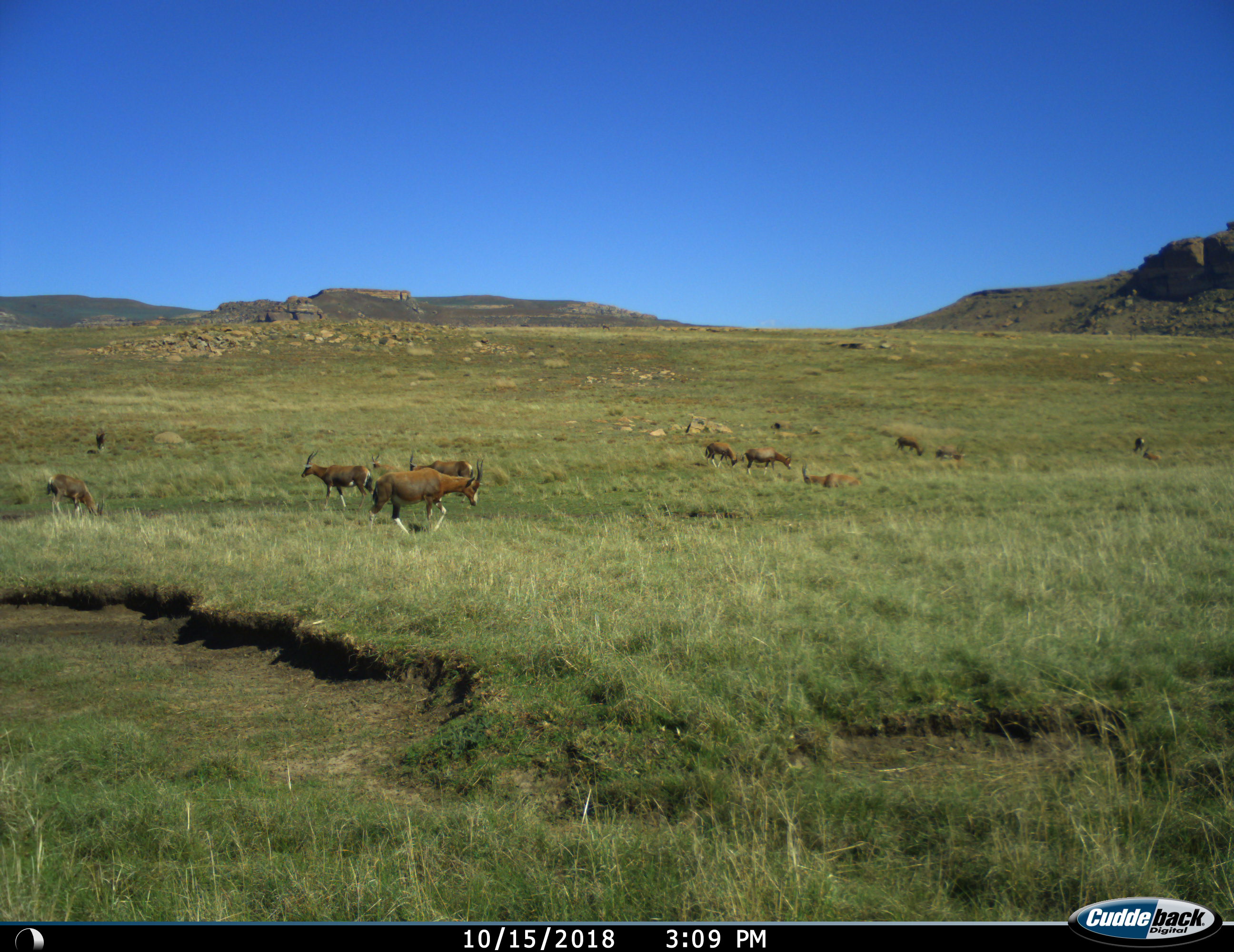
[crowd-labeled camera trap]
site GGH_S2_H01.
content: unidentified animal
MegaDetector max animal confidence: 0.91